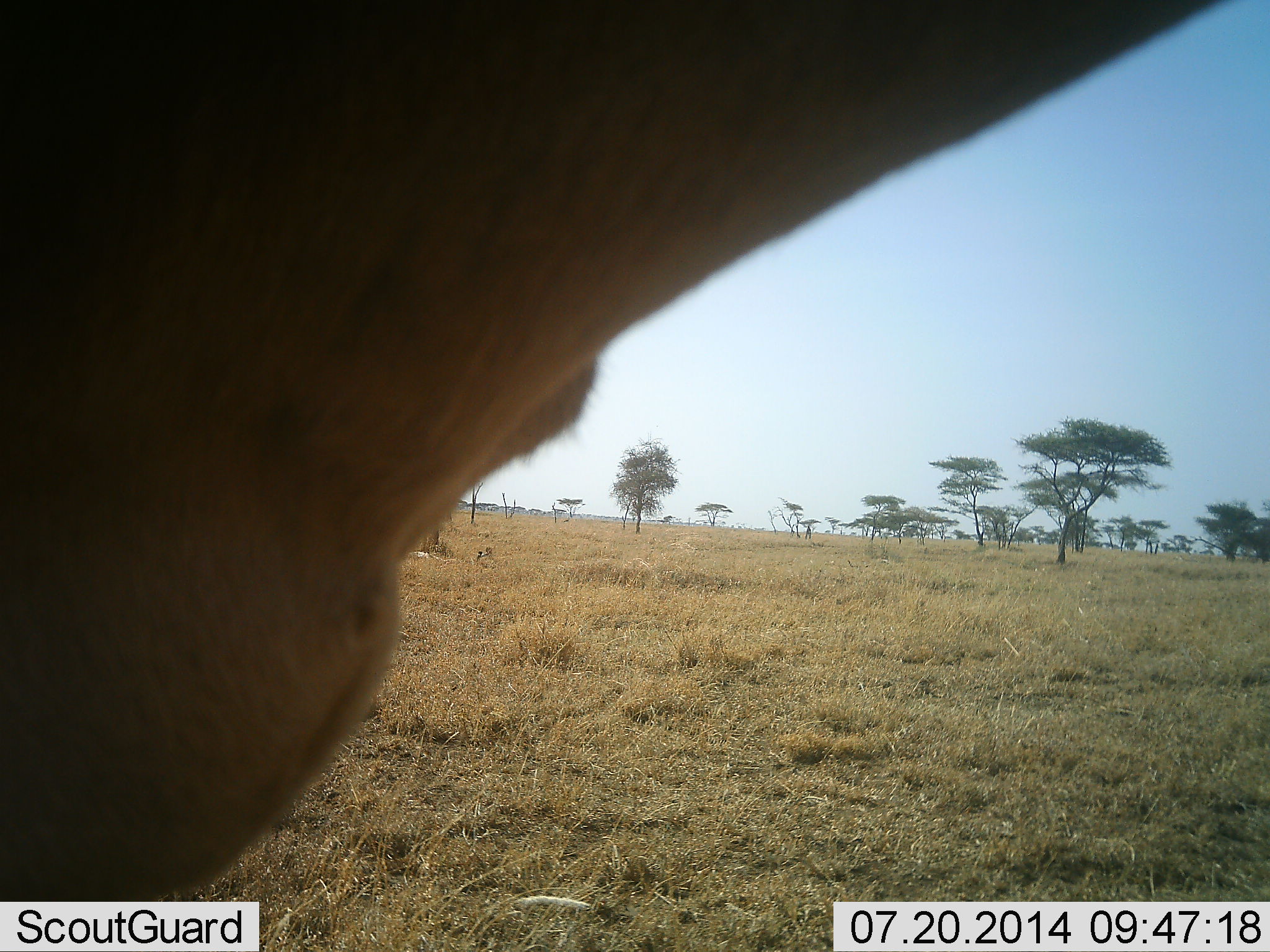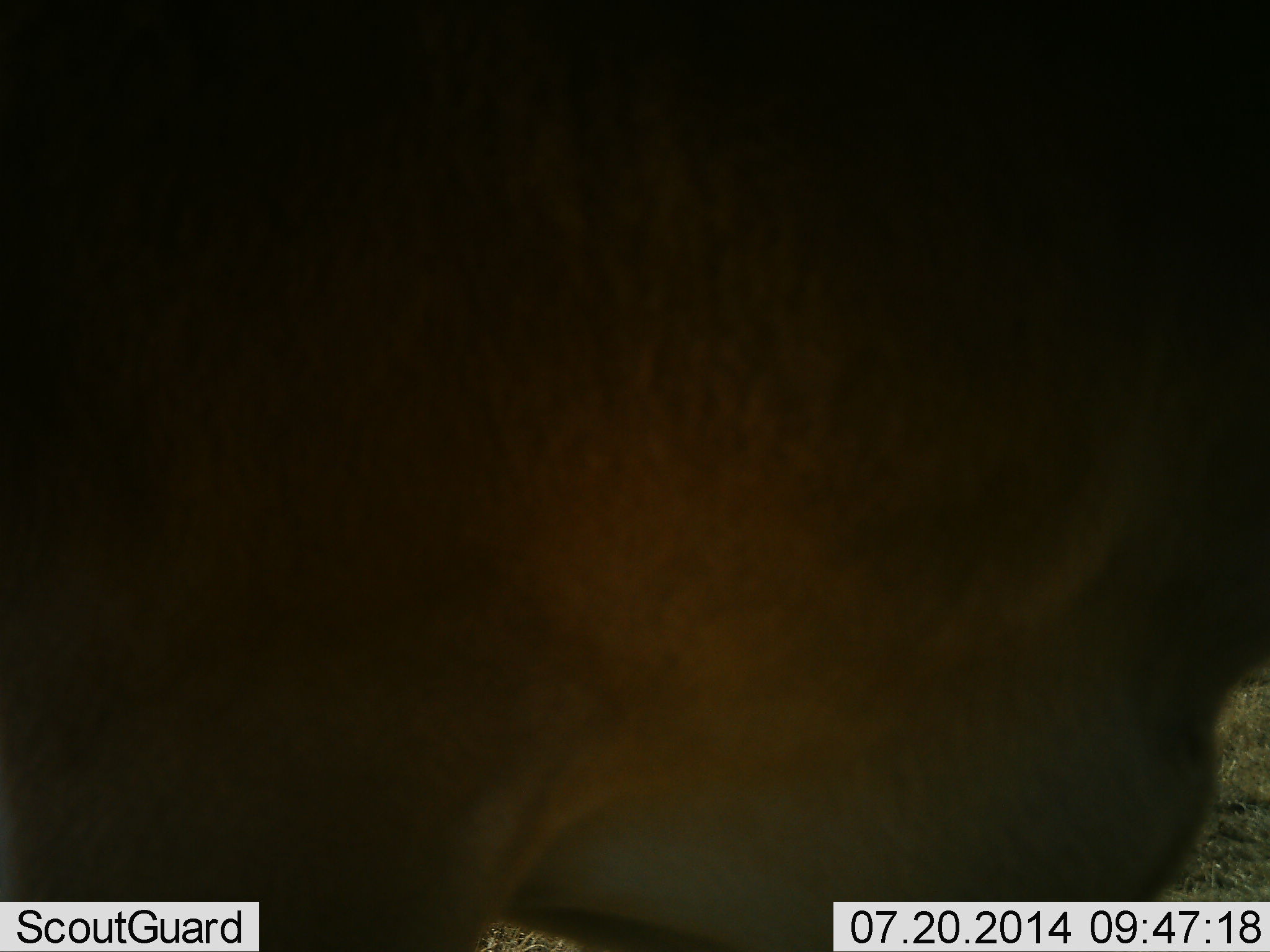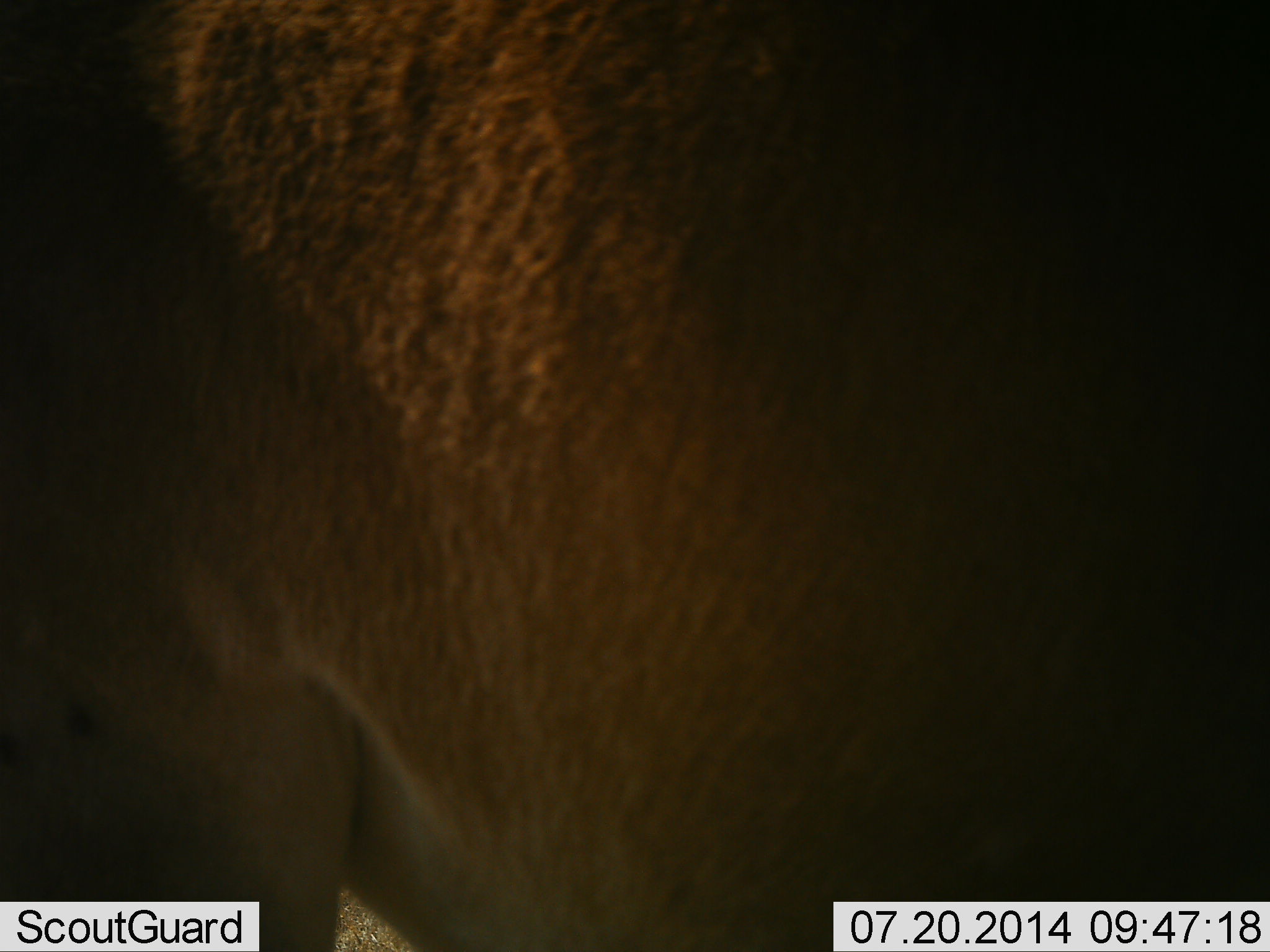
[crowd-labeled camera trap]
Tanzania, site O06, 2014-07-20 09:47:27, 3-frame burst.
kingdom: Animalia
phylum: Chordata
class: Mammalia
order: Artiodactyla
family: Bovidae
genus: Connochaetes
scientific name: Connochaetes taurinus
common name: blue wildebeest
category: wildebeest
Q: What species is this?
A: Wildebeest (blue wildebeest) (Connochaetes taurinus).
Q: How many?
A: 1.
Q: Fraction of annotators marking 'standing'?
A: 75%.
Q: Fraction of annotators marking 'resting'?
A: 0%.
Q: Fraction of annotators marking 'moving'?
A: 25%.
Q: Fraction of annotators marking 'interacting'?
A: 0%.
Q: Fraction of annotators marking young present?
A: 0%.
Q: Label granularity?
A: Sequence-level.